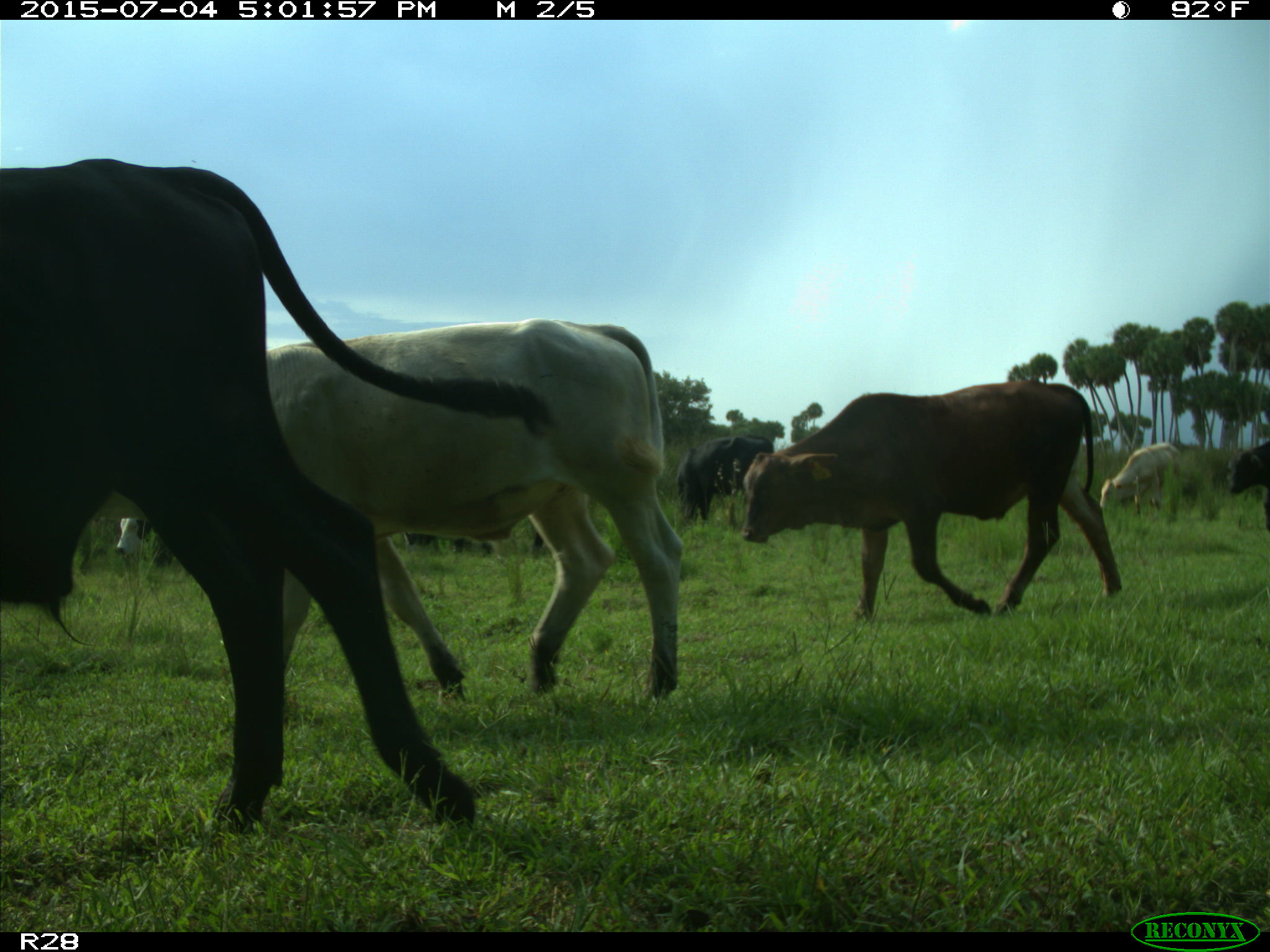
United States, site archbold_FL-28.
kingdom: Animalia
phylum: Chordata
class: Mammalia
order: Artiodactyla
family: Bovidae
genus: Bos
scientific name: Bos taurus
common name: domestic cow